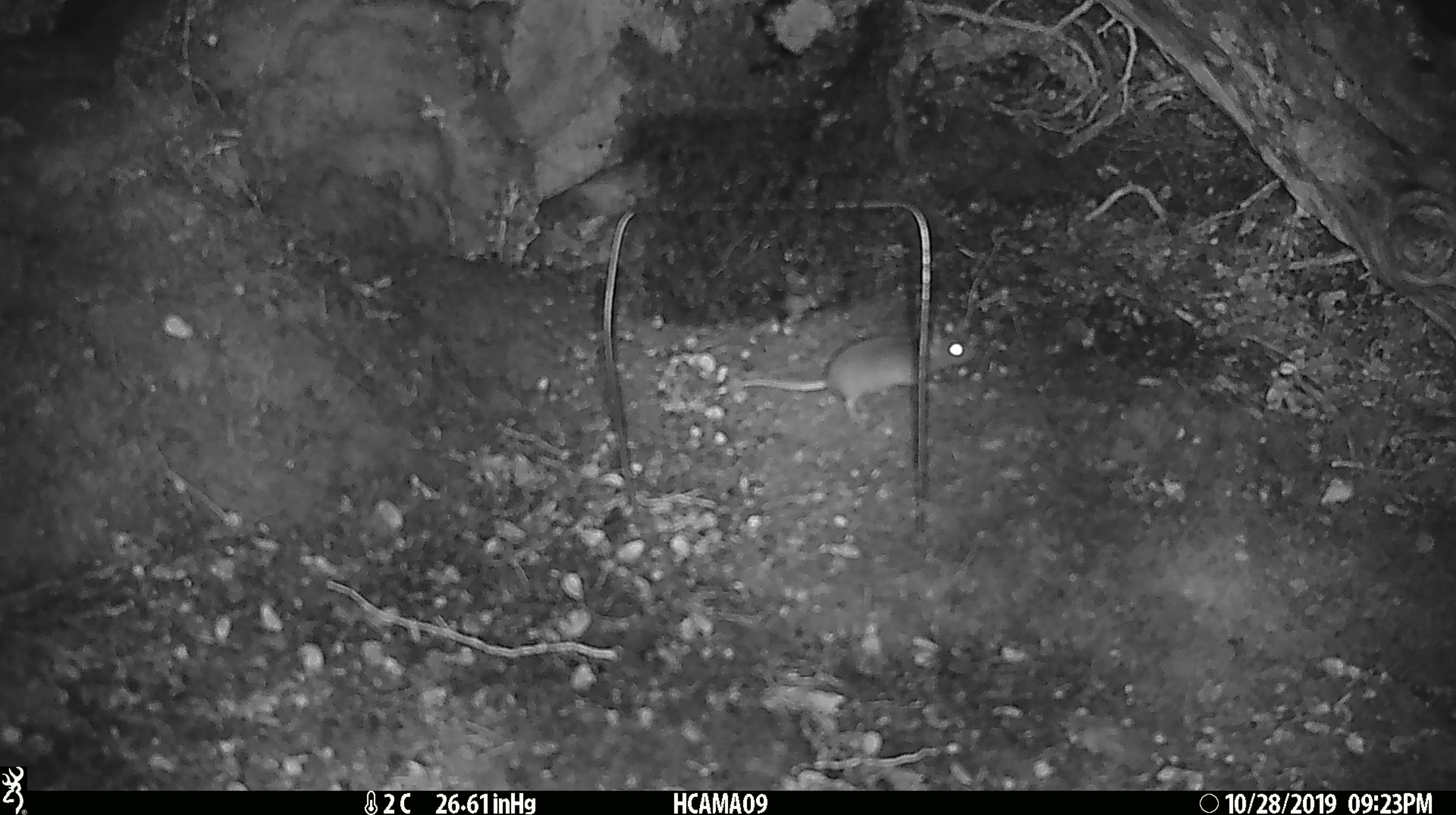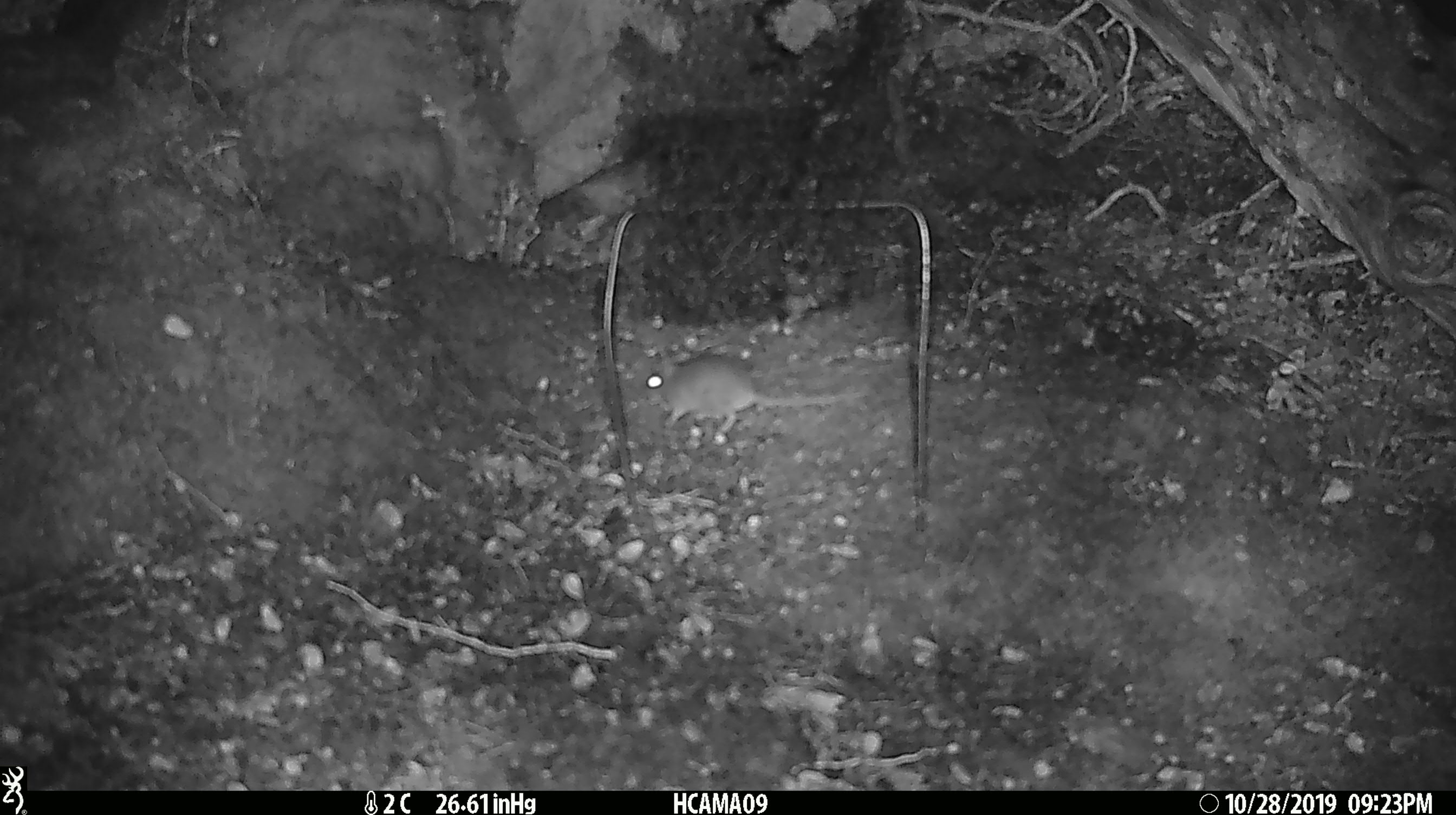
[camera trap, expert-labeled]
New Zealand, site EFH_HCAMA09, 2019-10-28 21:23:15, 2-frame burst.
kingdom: Animalia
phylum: Chordata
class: Mammalia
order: Rodentia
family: Muridae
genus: Mus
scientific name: Mus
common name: mouse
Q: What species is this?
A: Mouse (Mus).